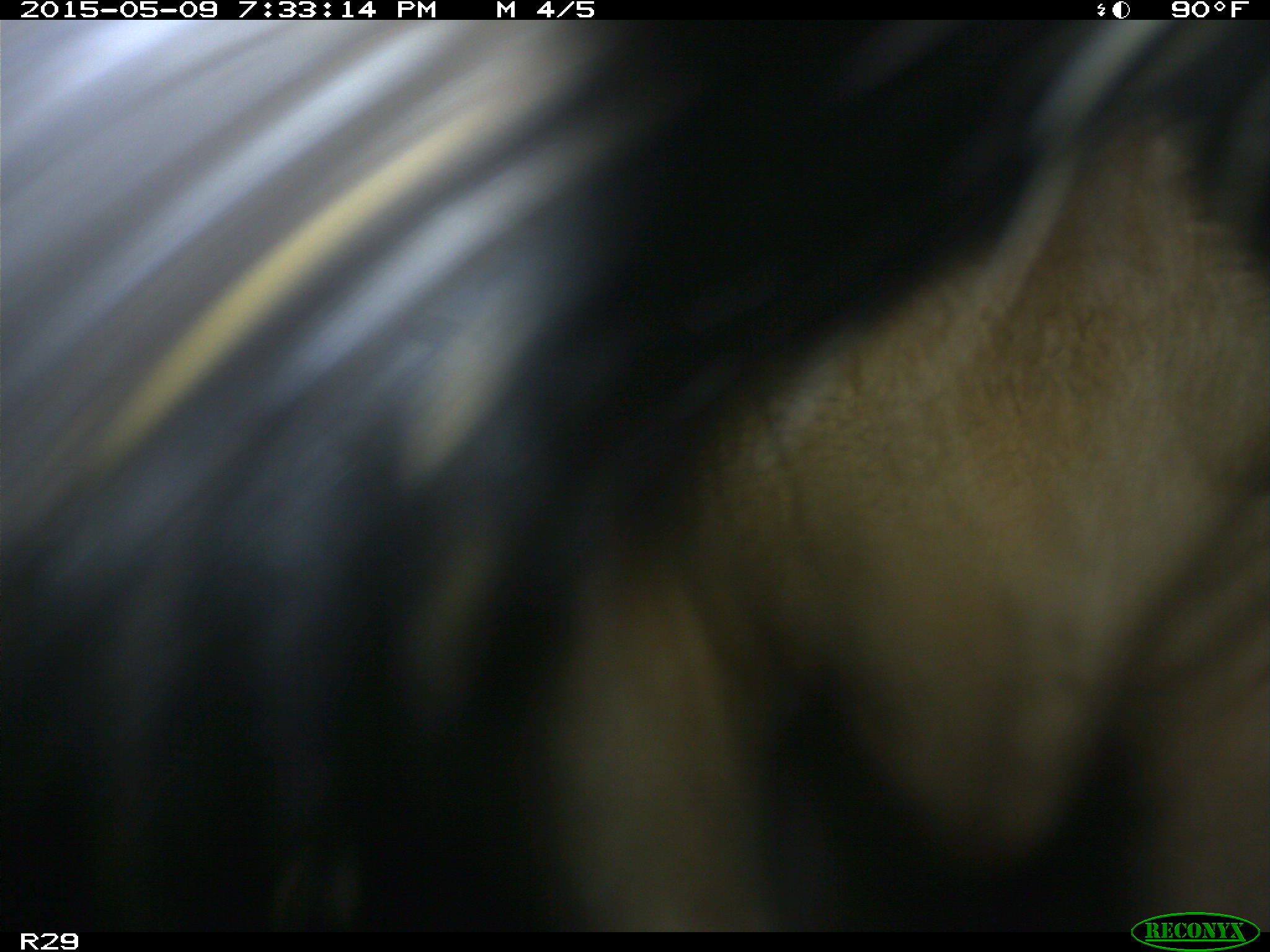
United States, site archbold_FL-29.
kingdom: Animalia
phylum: Chordata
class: Mammalia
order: Artiodactyla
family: Bovidae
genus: Bos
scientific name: Bos taurus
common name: domestic cow